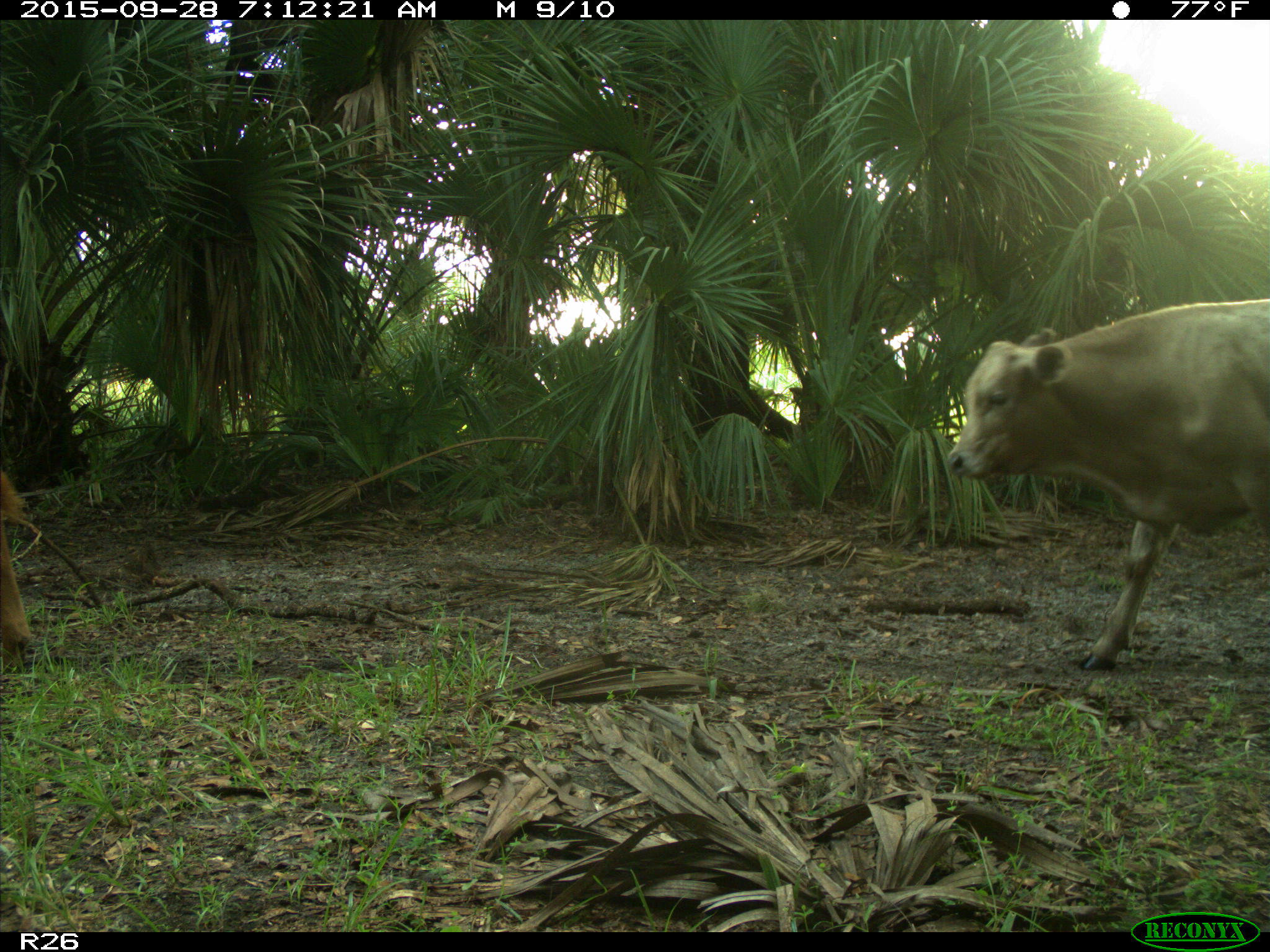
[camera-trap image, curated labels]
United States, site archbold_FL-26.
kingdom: Animalia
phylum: Chordata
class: Mammalia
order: Artiodactyla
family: Bovidae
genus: Bos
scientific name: Bos taurus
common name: domestic cow